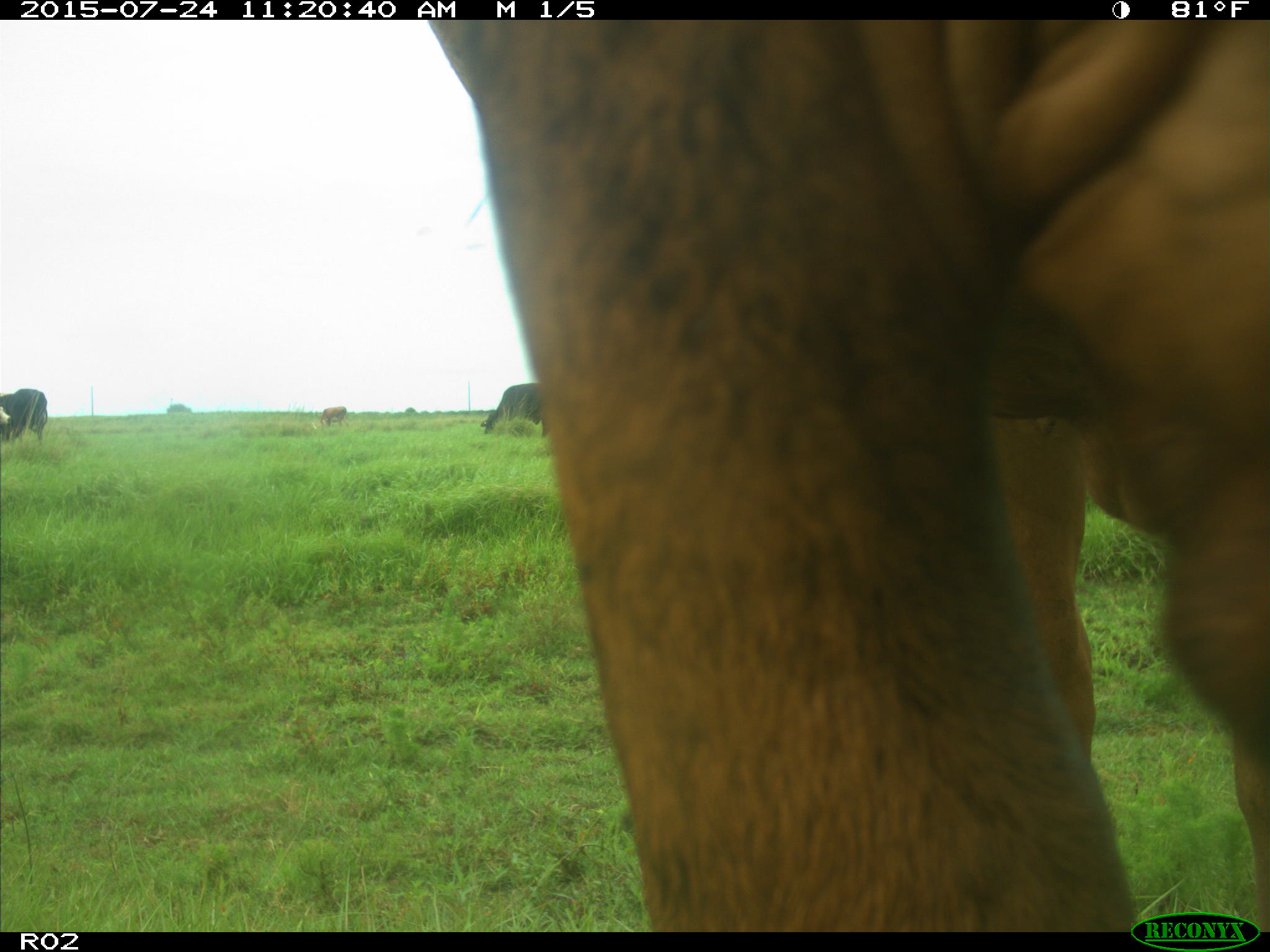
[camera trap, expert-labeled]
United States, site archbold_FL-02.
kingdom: Animalia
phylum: Chordata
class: Mammalia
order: Artiodactyla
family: Bovidae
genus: Bos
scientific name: Bos taurus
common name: domestic cow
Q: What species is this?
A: Bos taurus (domestic cow).